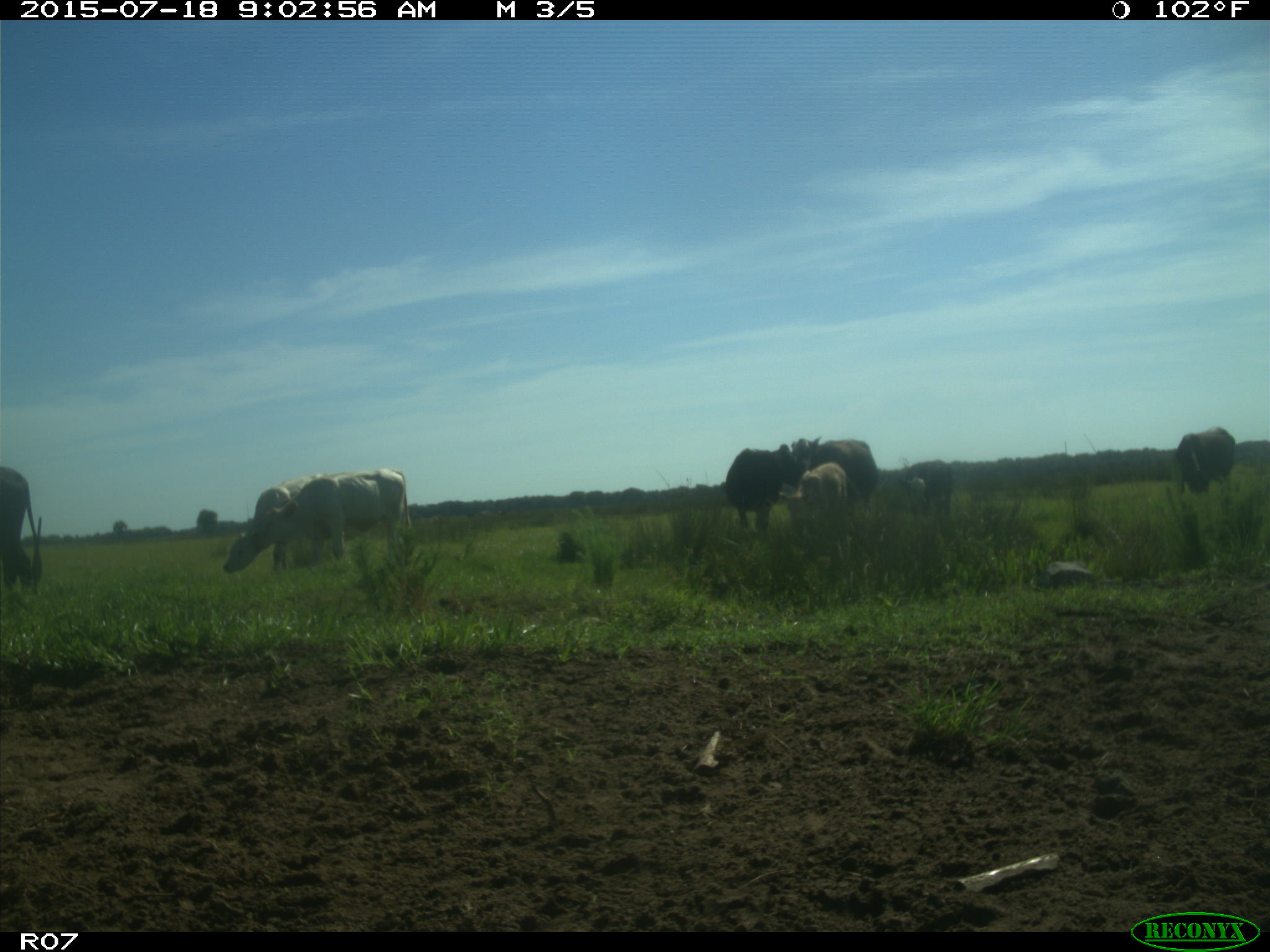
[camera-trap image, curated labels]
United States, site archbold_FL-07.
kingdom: Animalia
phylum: Chordata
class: Mammalia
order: Artiodactyla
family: Bovidae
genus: Bos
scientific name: Bos taurus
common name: domestic cow